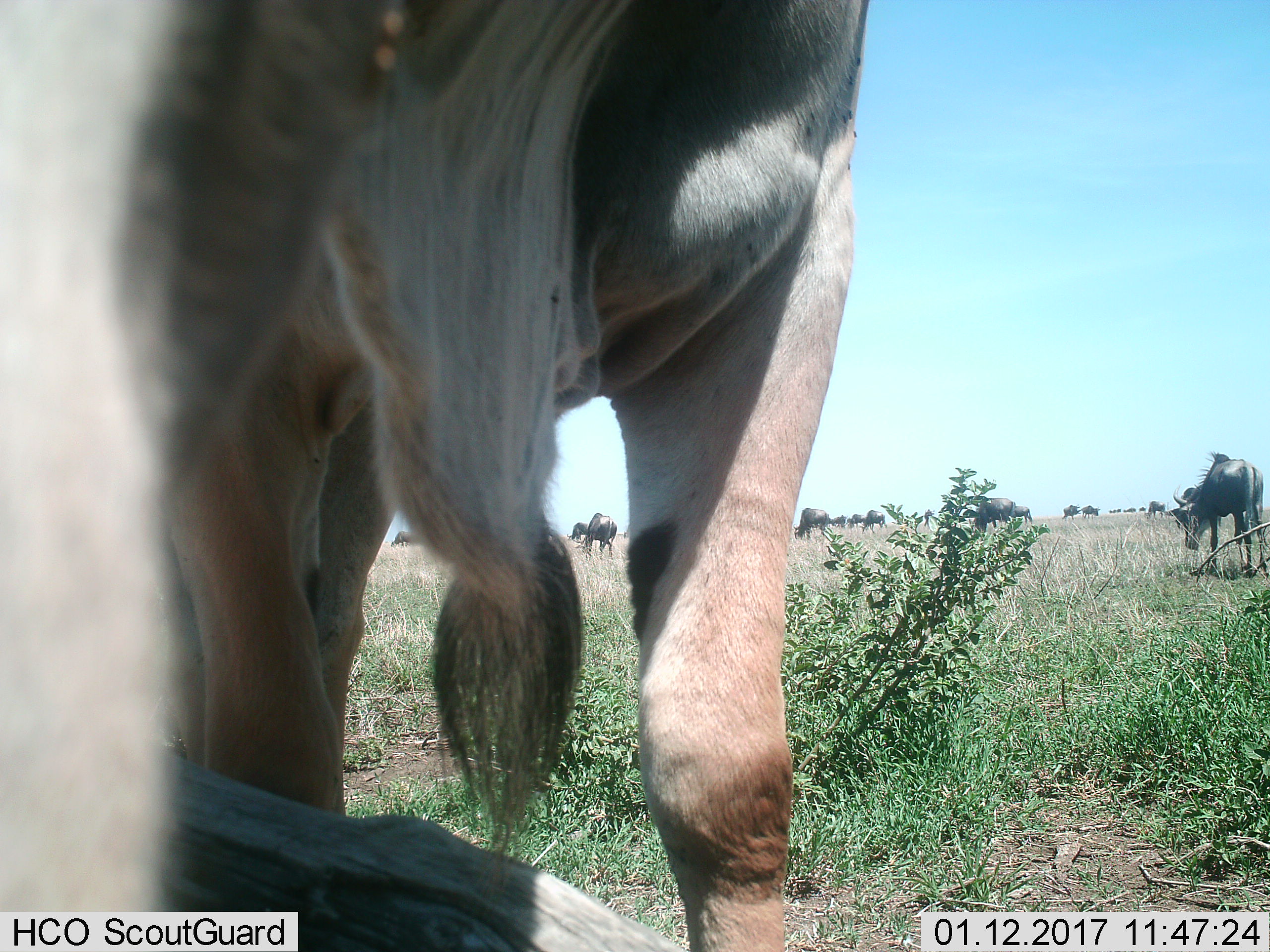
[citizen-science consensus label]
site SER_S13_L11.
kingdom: Animalia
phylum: Chordata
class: Mammalia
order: Artiodactyla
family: Bovidae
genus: Connochaetes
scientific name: Connochaetes taurinus taurinus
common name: blue wildebeest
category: wildebeestblue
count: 11-50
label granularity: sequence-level